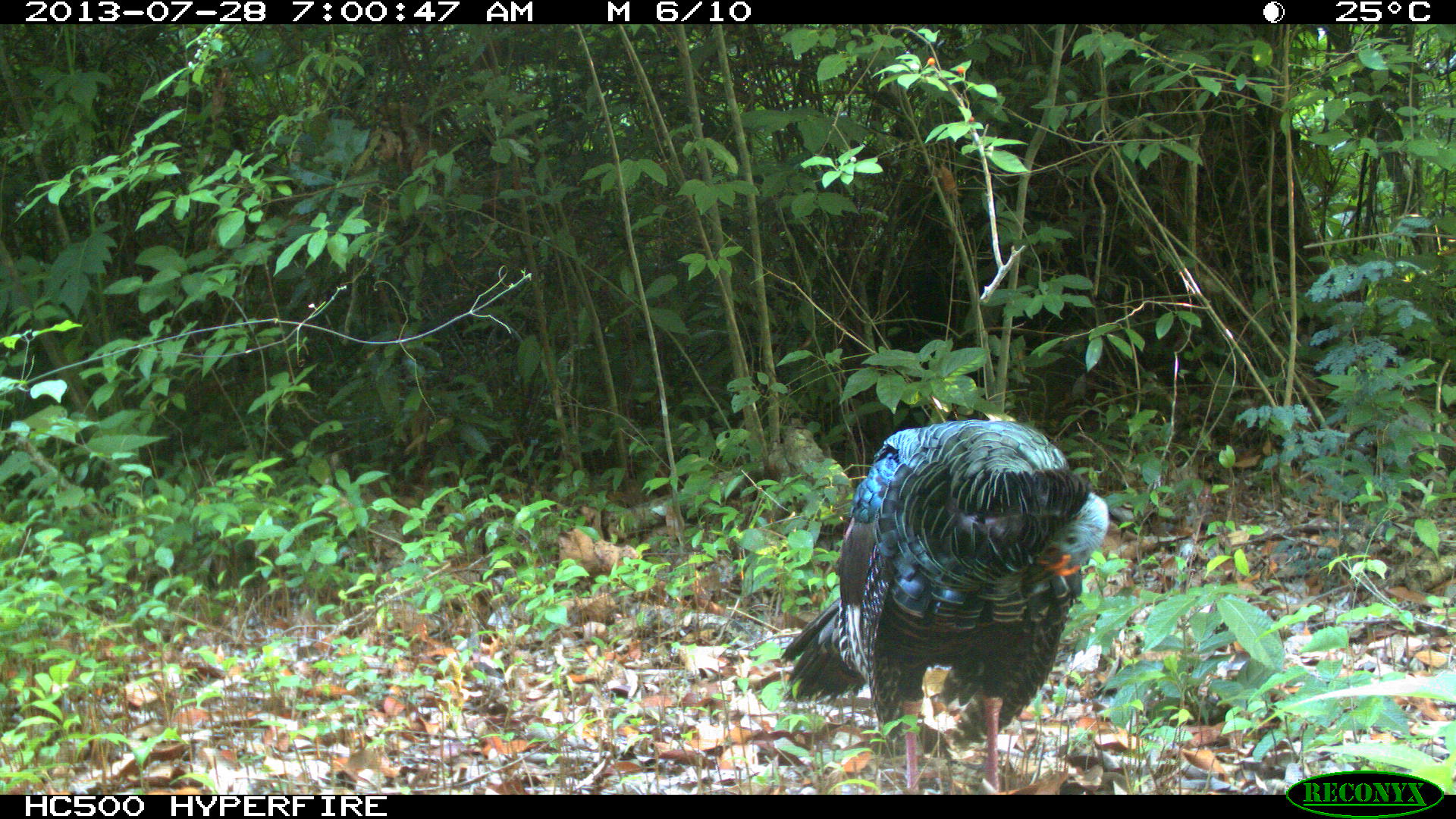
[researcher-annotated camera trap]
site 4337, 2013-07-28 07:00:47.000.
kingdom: Animalia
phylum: Chordata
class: Aves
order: Galliformes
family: Phasianidae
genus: Meleagris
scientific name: Meleagris ocellata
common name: ocellated turkey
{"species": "Meleagris ocellata (ocellated turkey)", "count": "1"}